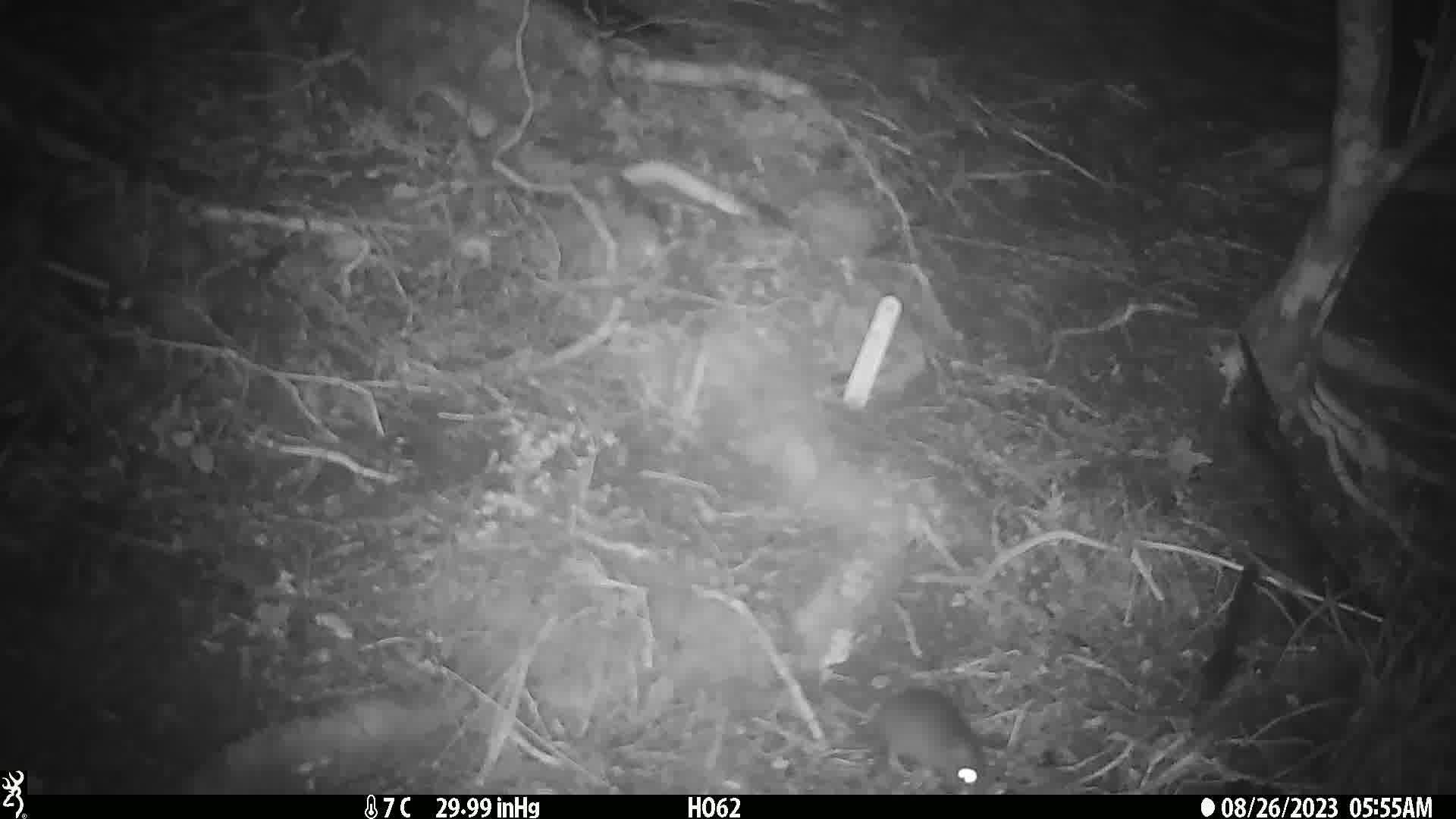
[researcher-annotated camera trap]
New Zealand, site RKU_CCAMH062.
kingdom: Animalia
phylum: Chordata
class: Mammalia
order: Rodentia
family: Muridae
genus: Rattus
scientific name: Rattus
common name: rat